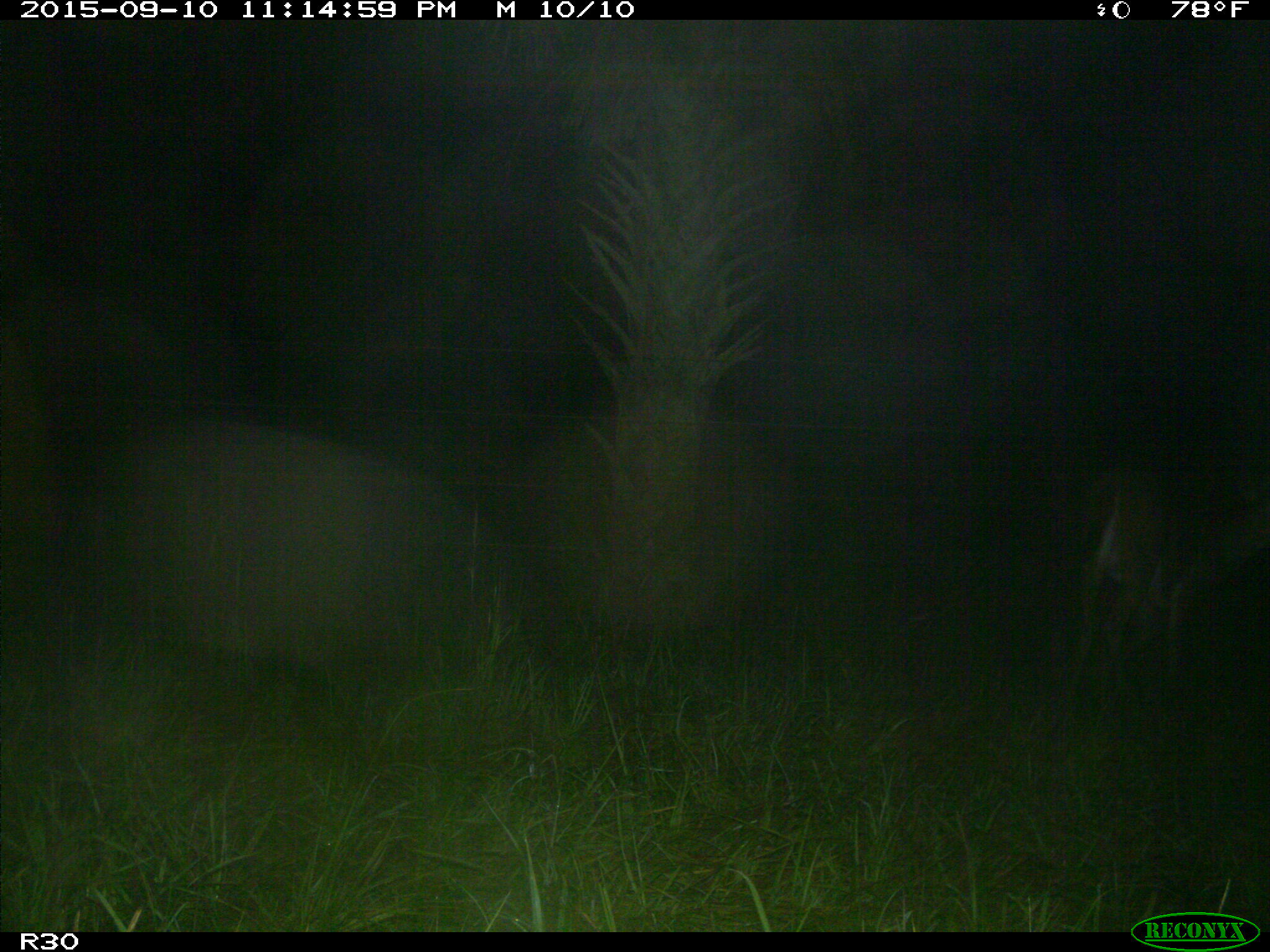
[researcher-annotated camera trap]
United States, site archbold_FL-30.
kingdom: Animalia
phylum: Chordata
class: Mammalia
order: Artiodactyla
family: Cervidae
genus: Odocoileus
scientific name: Odocoileus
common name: deer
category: unidentified deer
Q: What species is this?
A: Unidentified deer (deer) (Odocoileus).